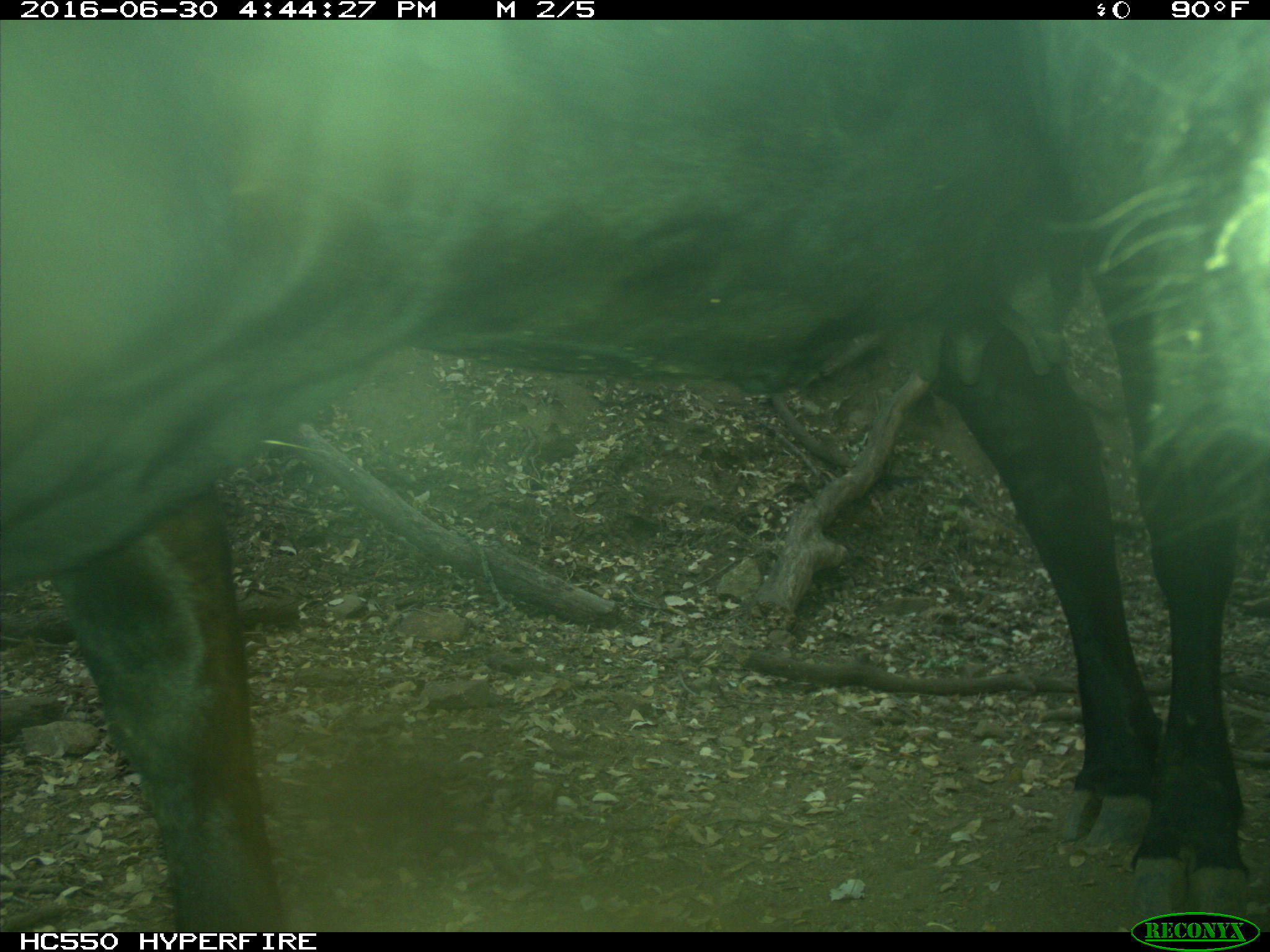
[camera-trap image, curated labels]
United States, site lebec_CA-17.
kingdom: Animalia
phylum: Chordata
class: Mammalia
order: Artiodactyla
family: Bovidae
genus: Bos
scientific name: Bos taurus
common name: domestic cow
Bos taurus (domestic cow).